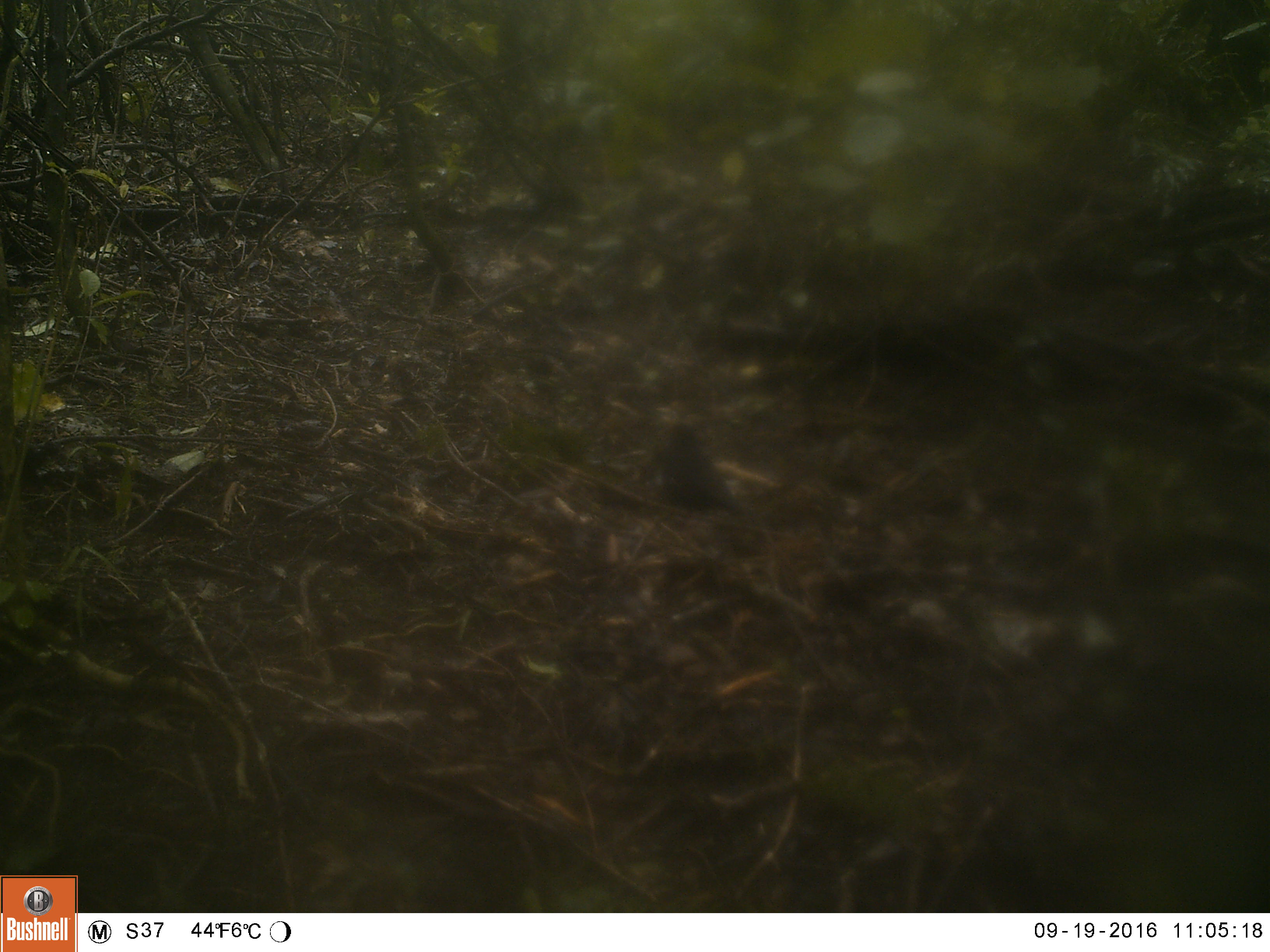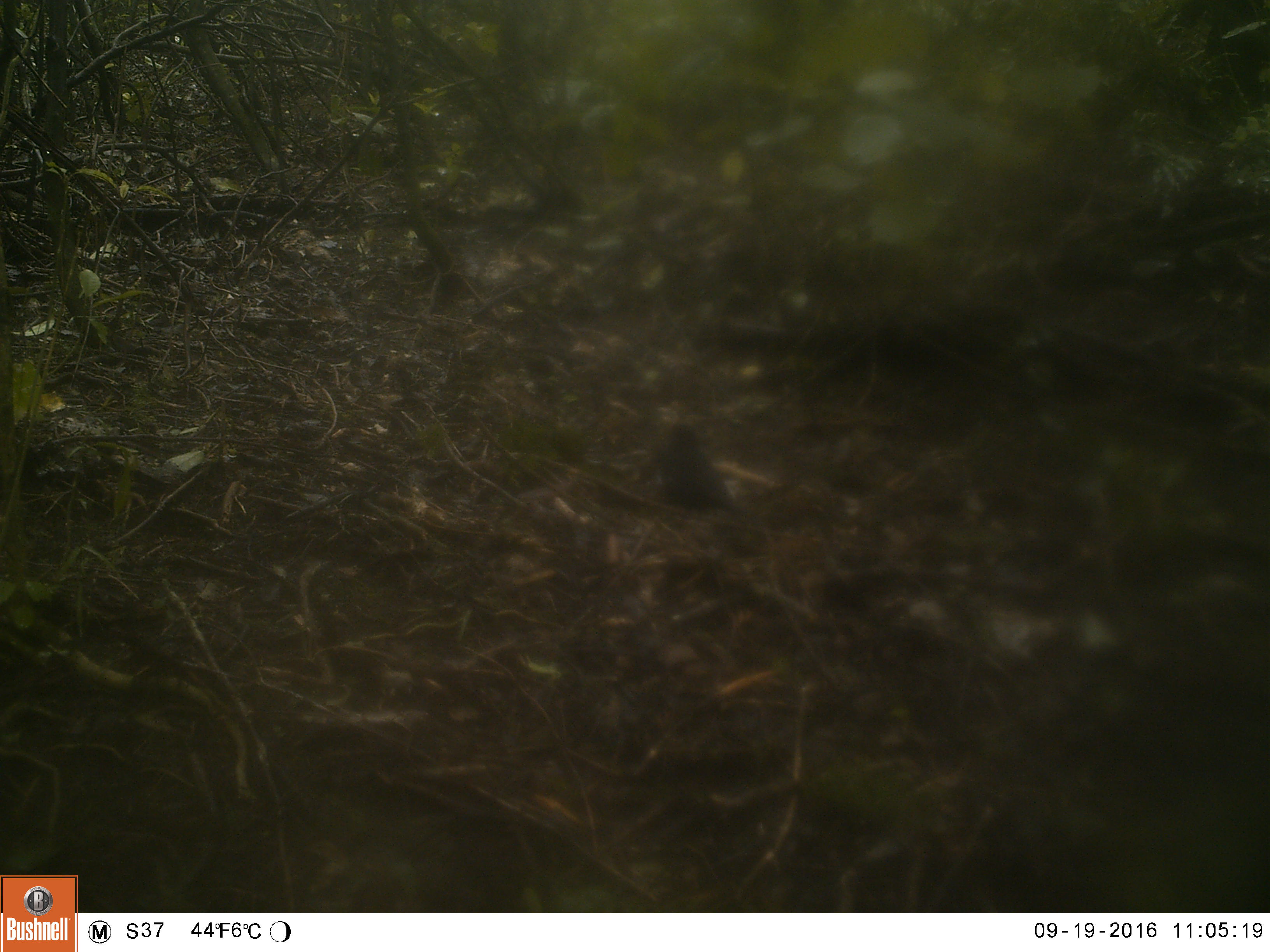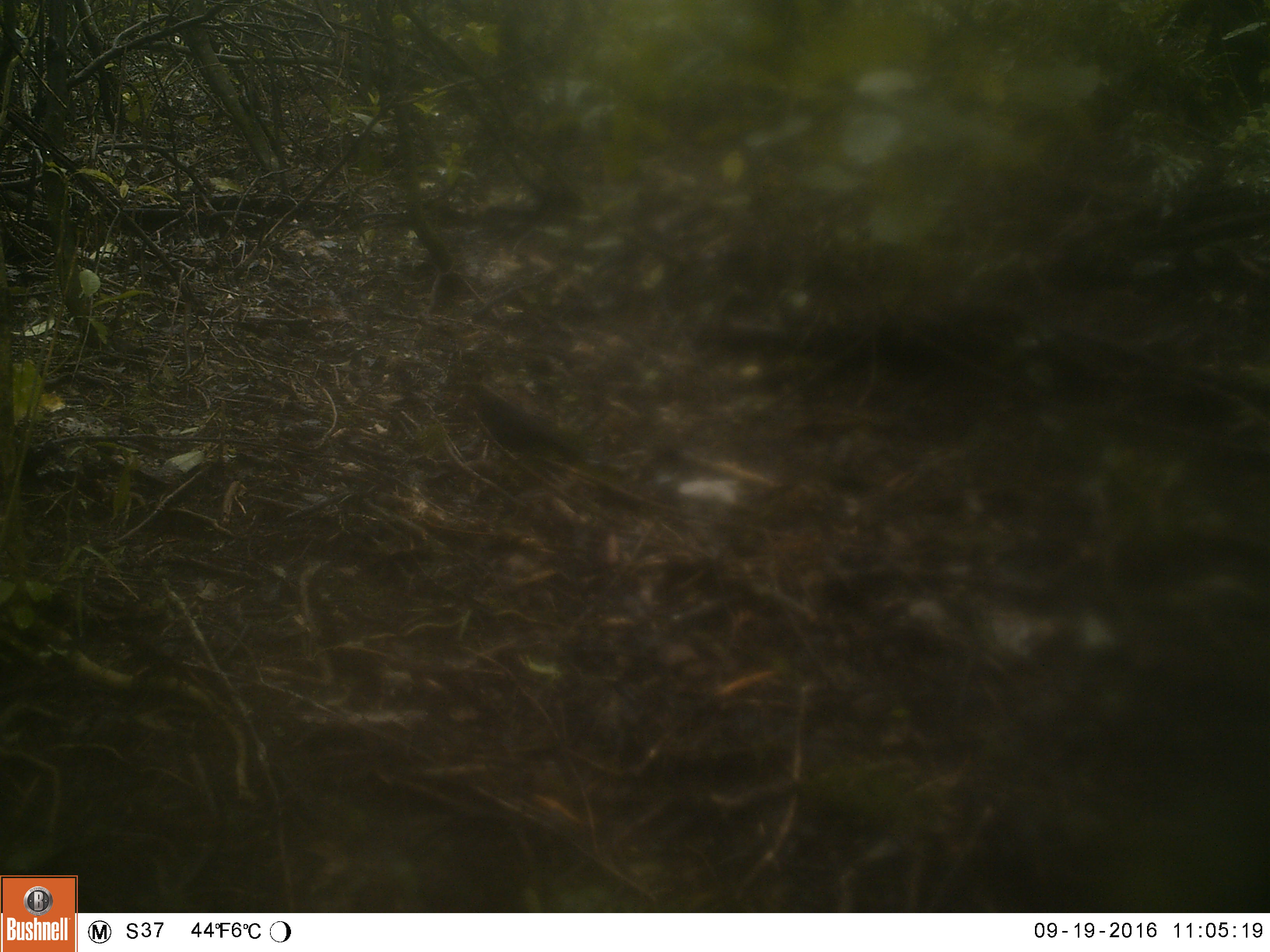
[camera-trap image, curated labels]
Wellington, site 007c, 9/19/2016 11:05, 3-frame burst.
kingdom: Animalia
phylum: Chordata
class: Aves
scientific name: Aves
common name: bird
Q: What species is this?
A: Bird (Aves).